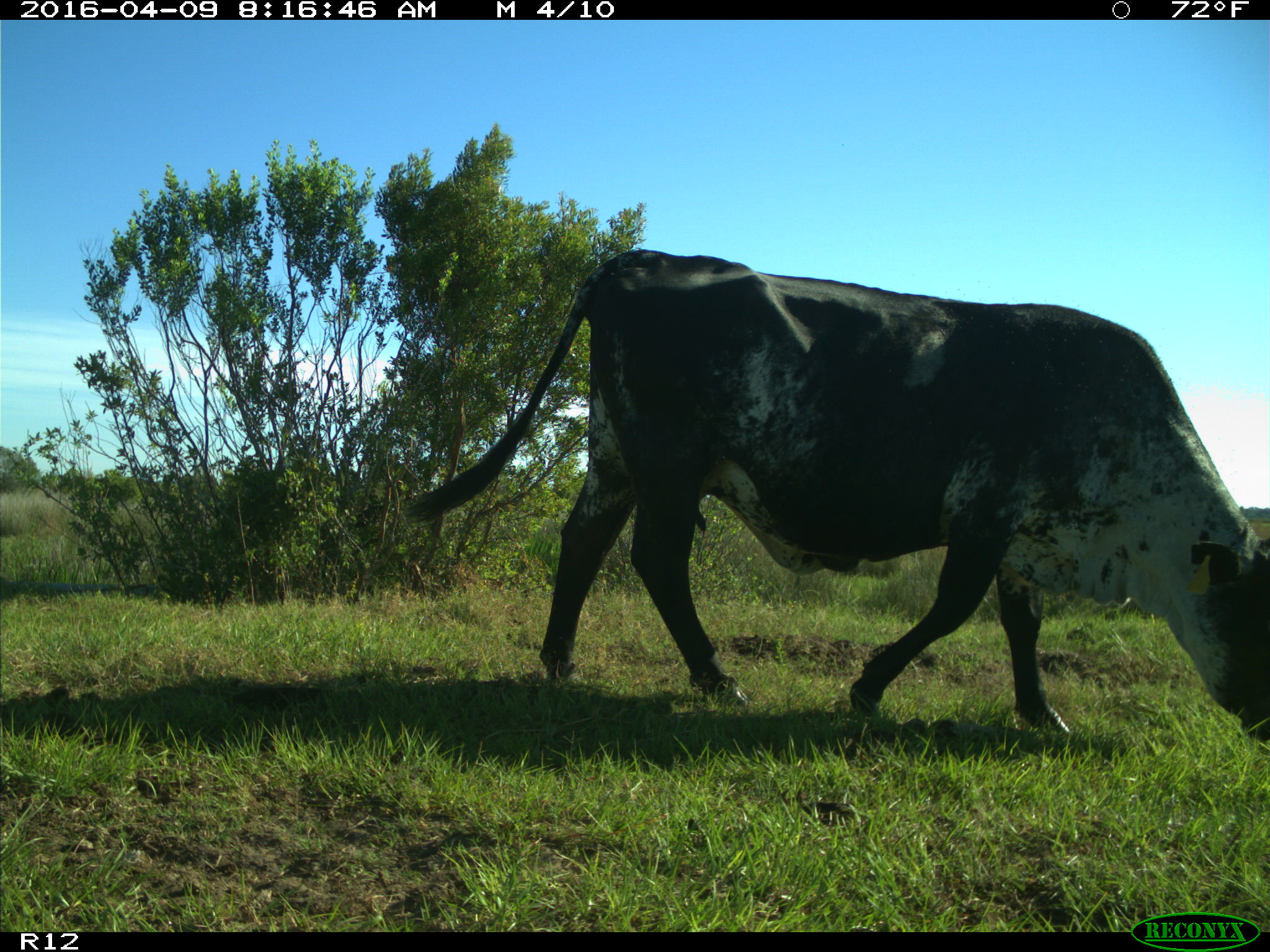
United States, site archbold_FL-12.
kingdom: Animalia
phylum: Chordata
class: Mammalia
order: Artiodactyla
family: Bovidae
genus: Bos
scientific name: Bos taurus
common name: domestic cow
Bos taurus (domestic cow).